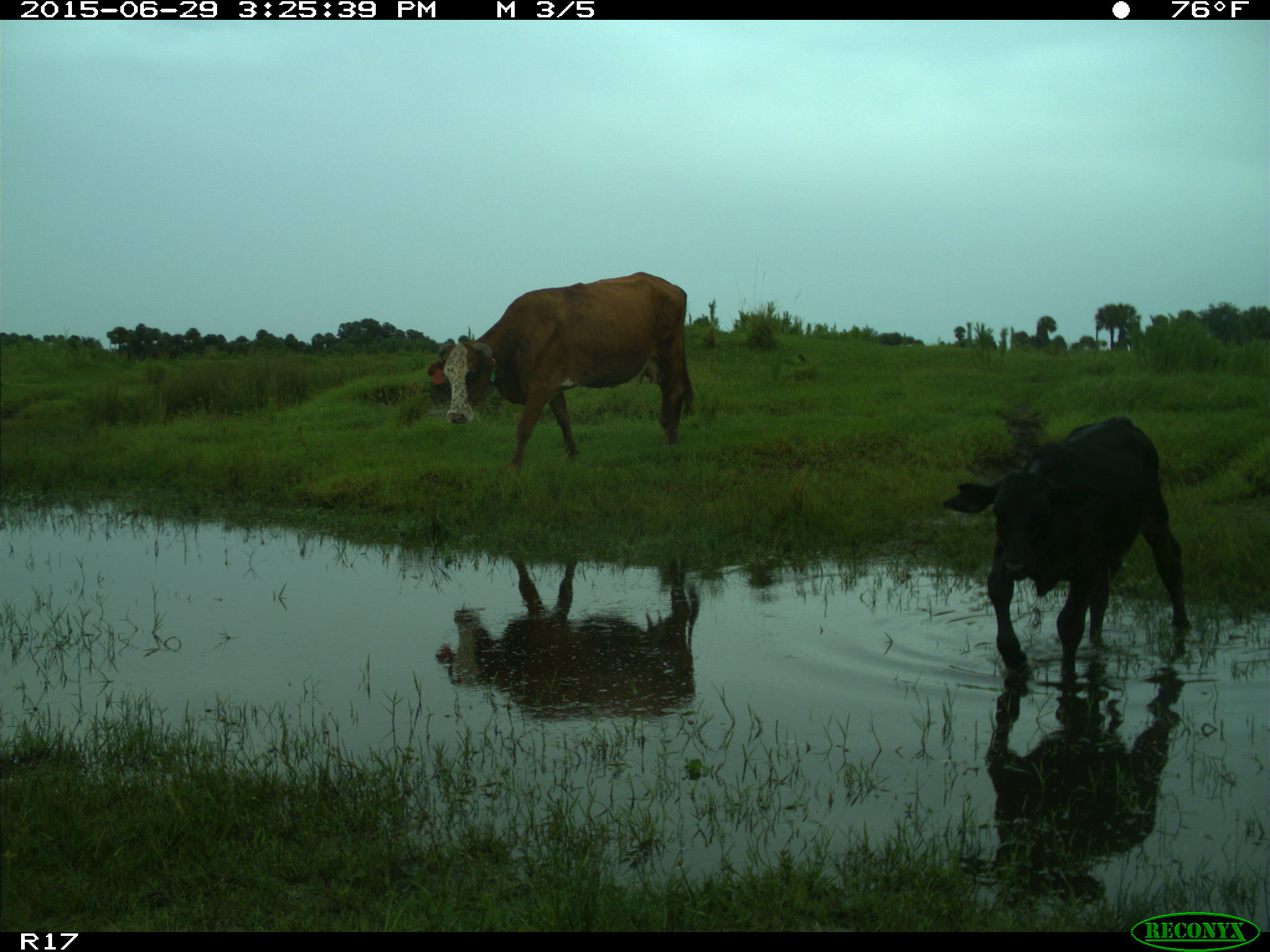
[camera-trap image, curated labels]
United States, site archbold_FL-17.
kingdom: Animalia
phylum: Chordata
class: Mammalia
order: Artiodactyla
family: Bovidae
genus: Bos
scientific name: Bos taurus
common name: domestic cow